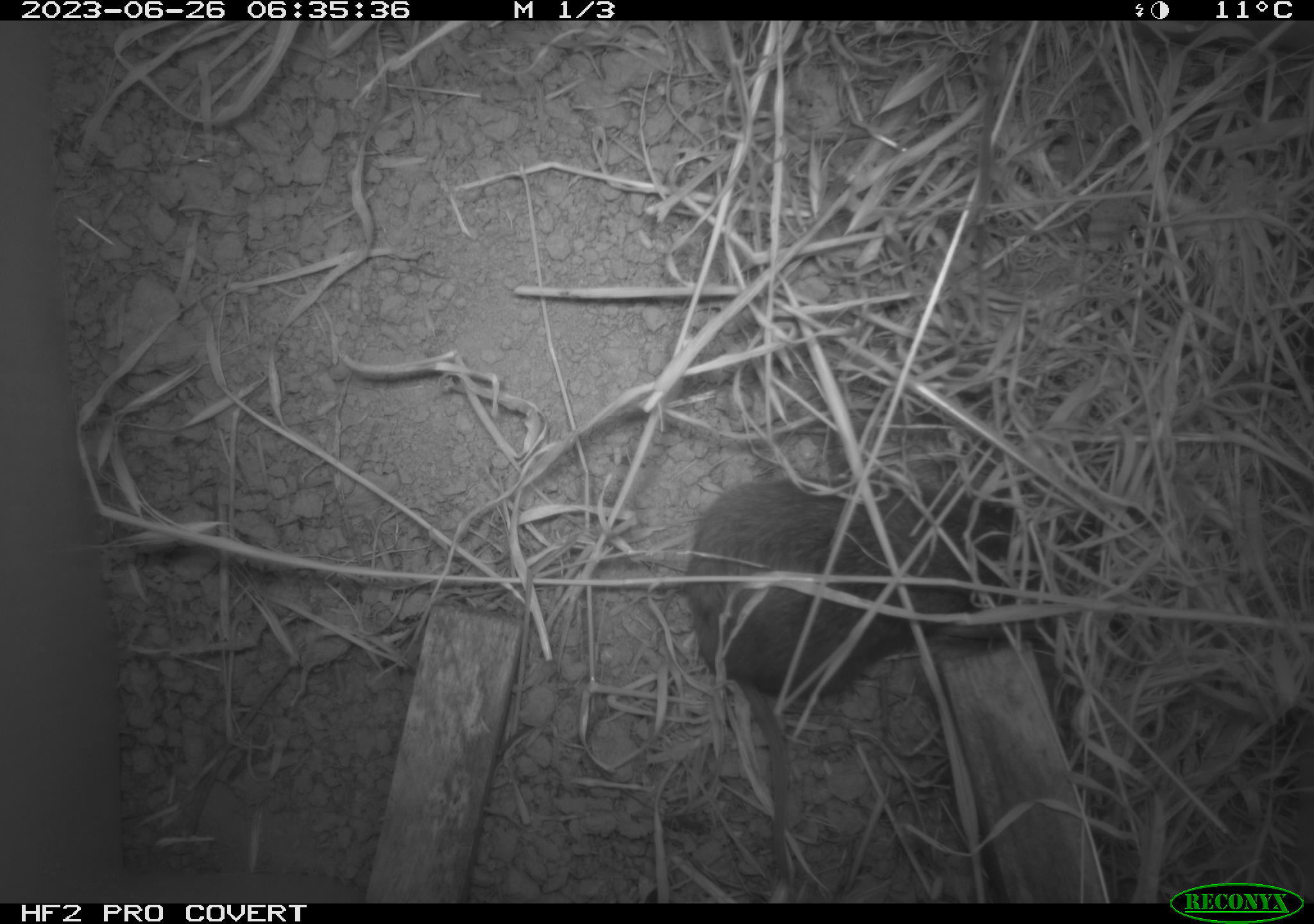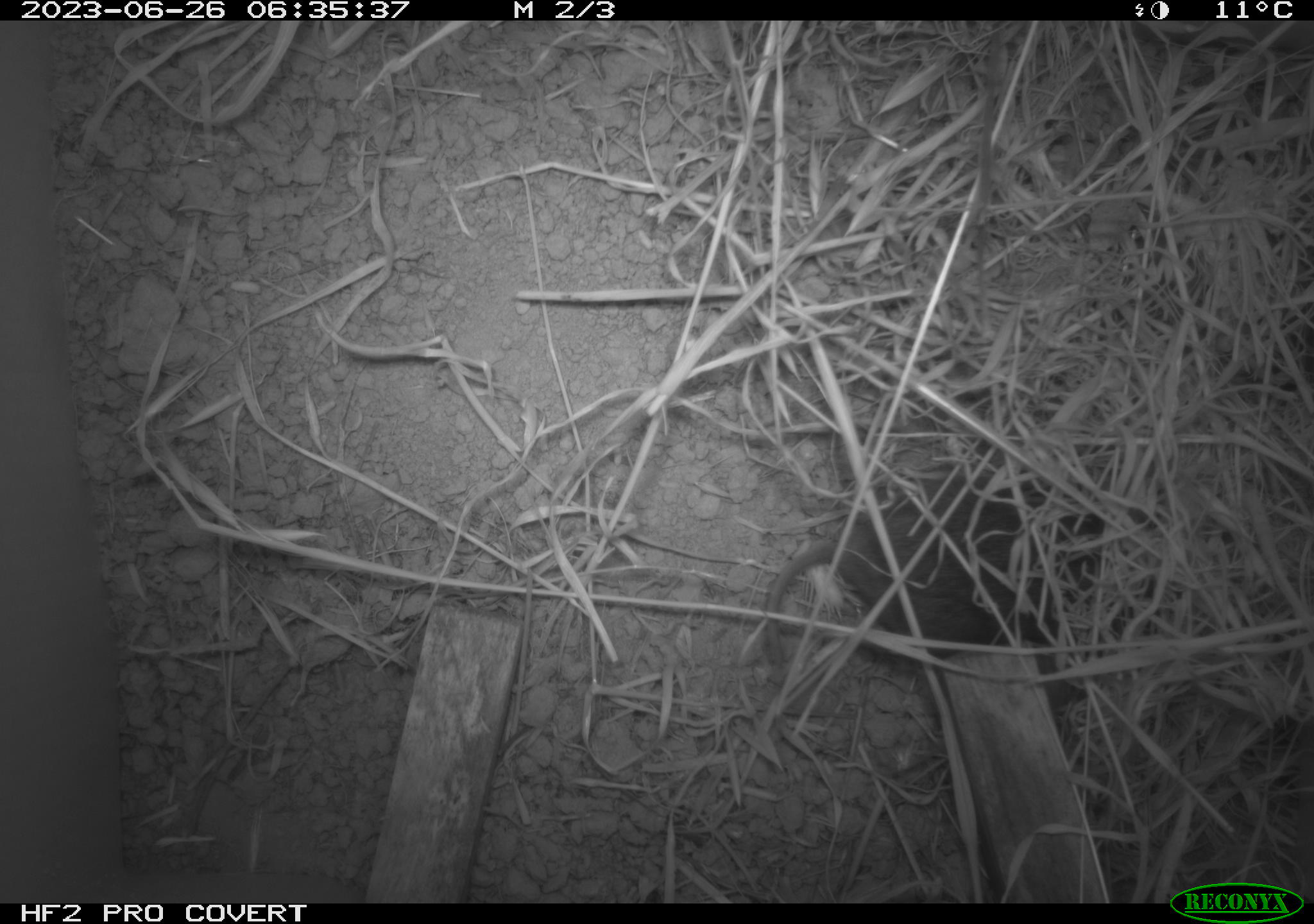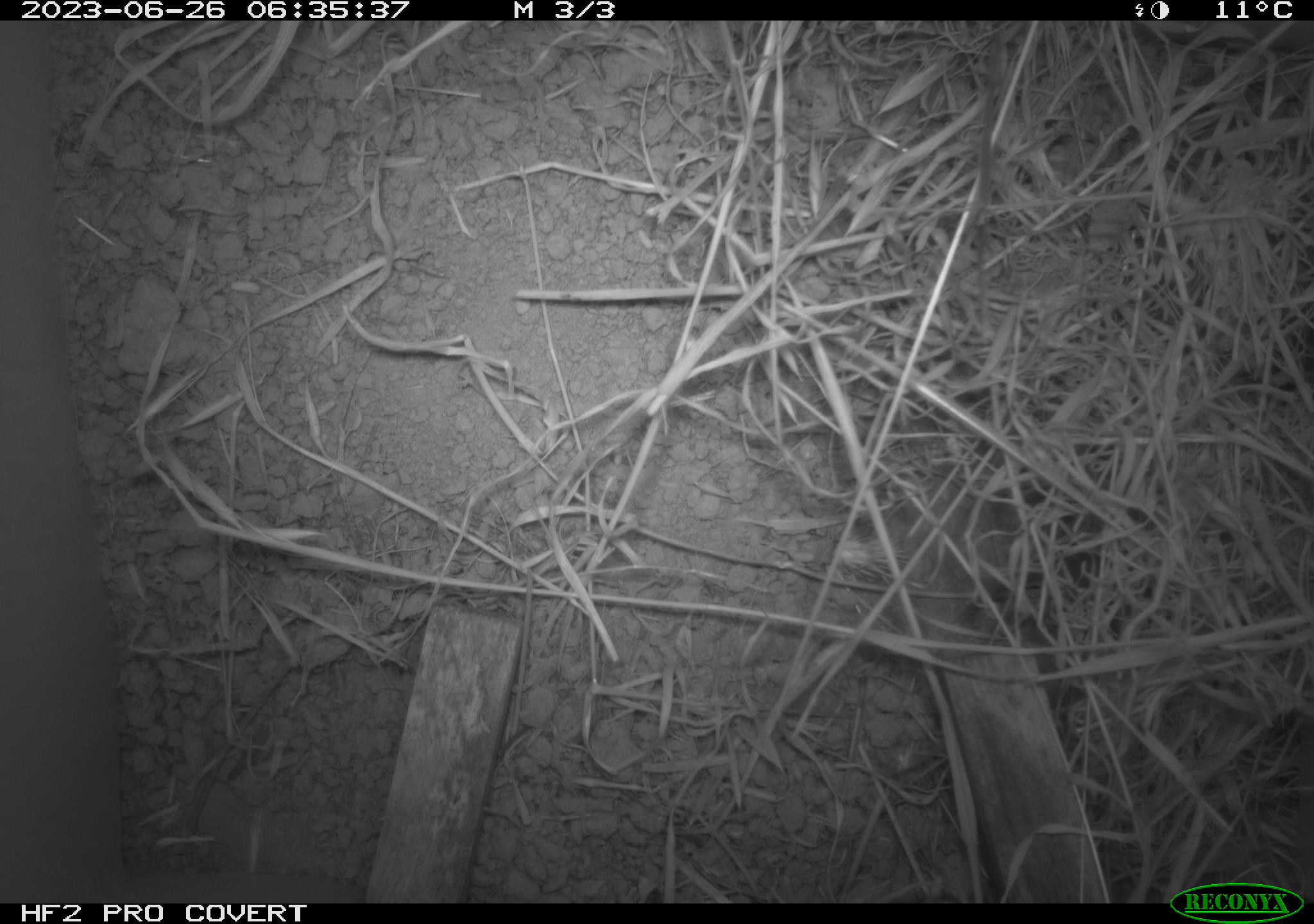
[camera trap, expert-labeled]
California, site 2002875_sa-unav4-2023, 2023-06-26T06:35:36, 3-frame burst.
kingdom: Animalia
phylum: Chordata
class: Mammalia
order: Rodentia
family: Cricetidae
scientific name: Arvicolinae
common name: voles, lemmings, and muskrats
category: arvicolinae subfamily